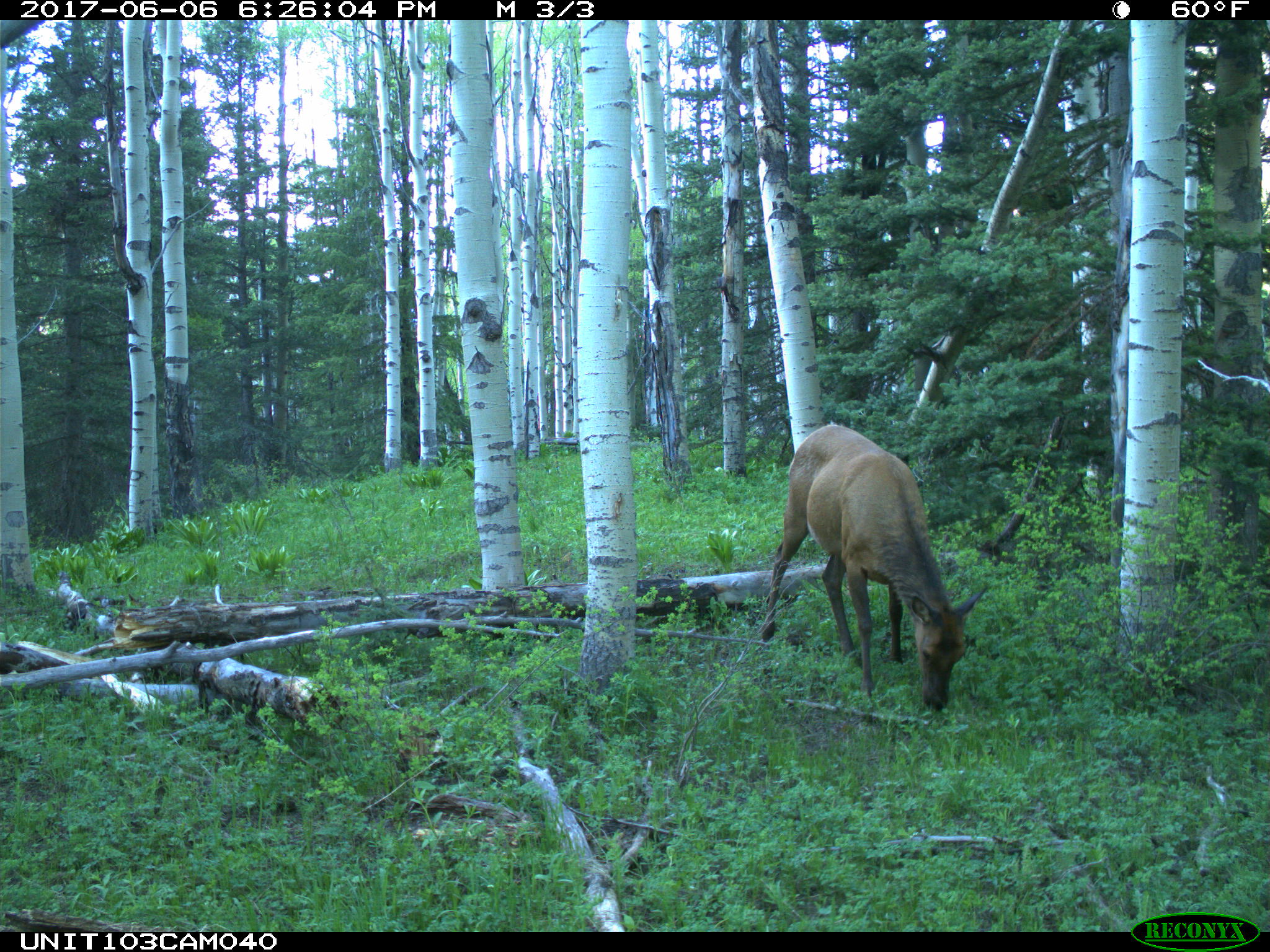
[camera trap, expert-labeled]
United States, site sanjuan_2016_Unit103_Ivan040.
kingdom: Animalia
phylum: Chordata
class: Mammalia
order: Artiodactyla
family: Cervidae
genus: Cervus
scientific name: Cervus elaphus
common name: red deer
Cervus elaphus (red deer).